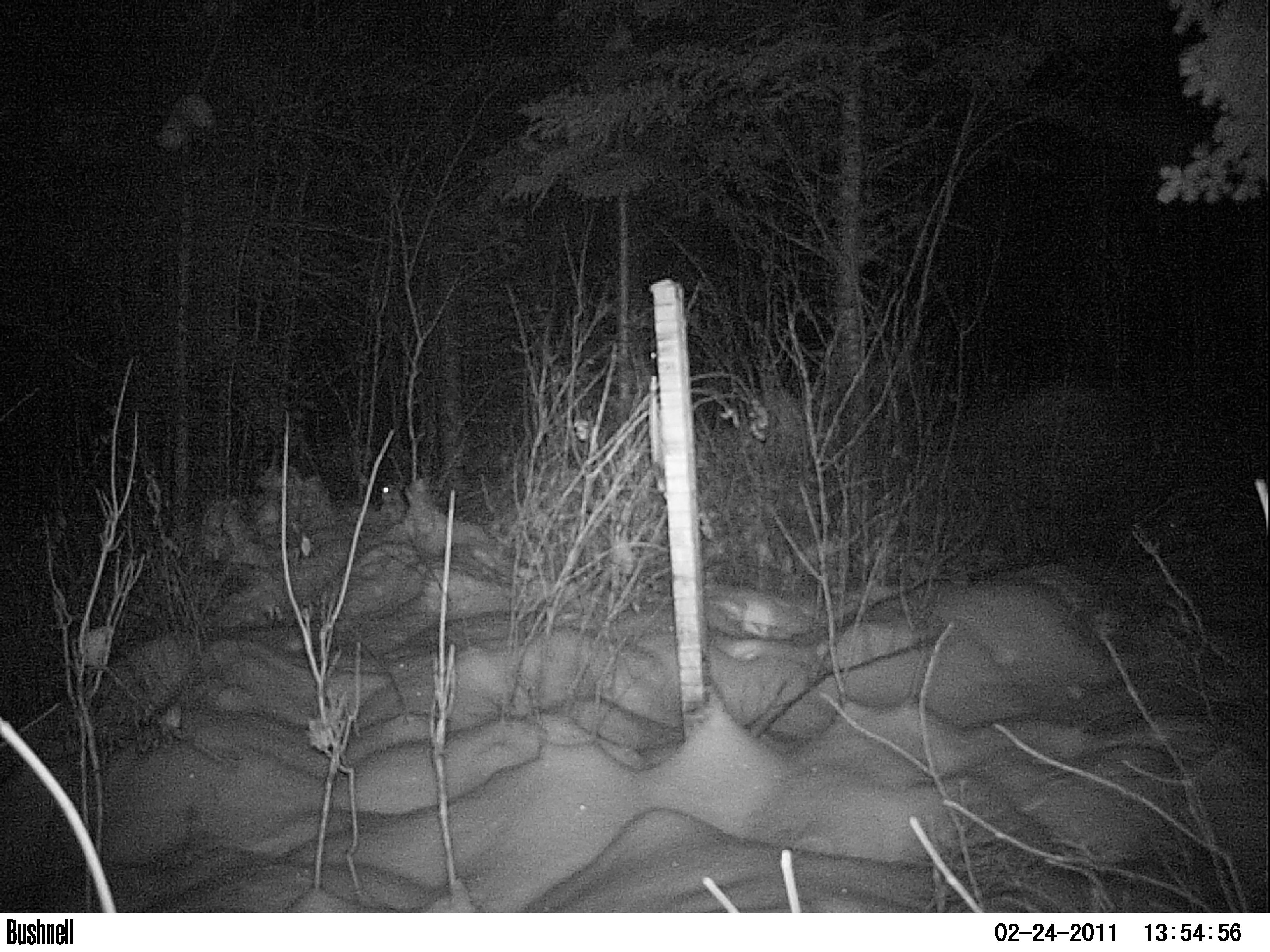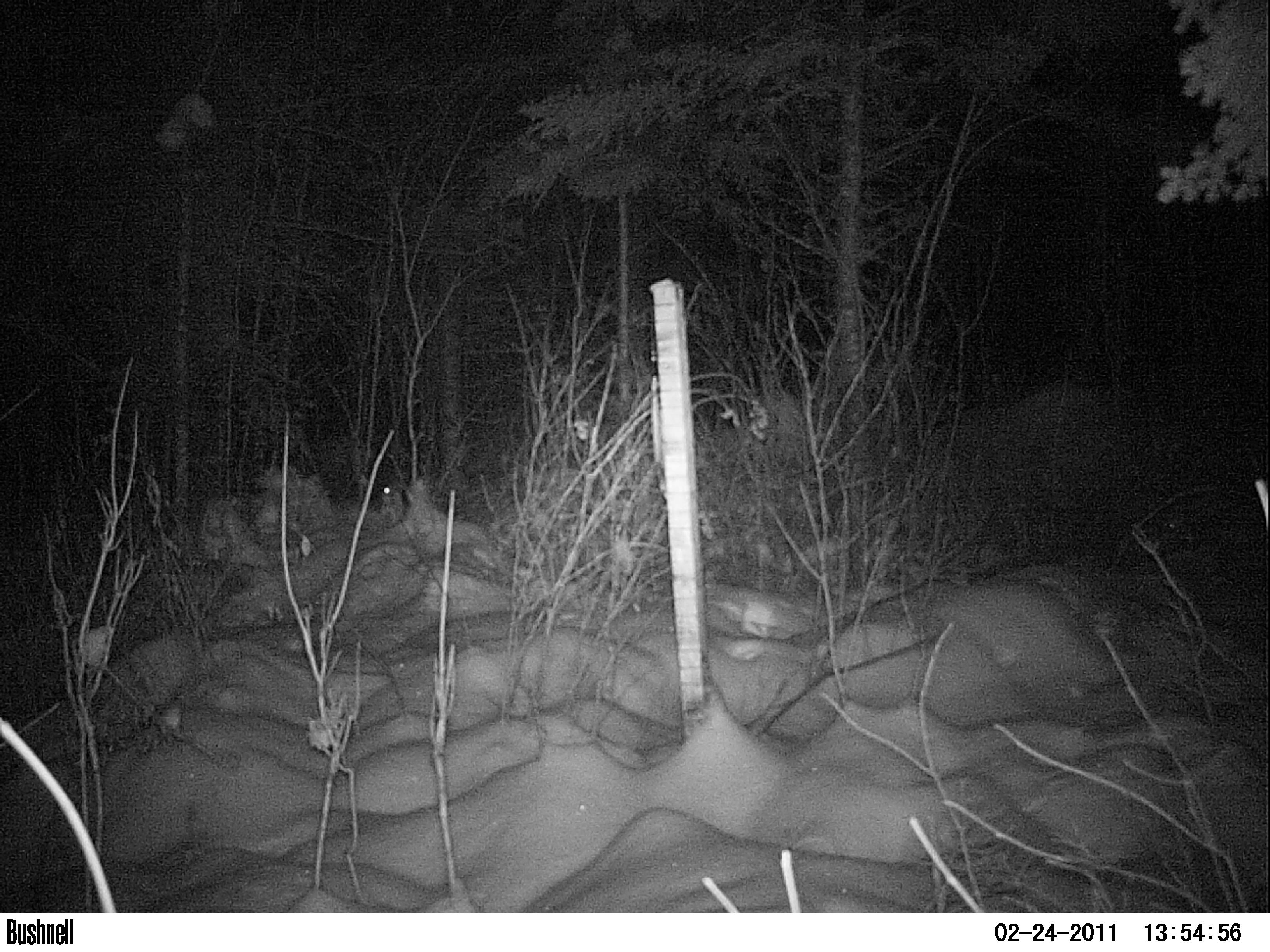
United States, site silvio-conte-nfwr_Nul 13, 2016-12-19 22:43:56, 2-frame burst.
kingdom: Animalia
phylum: Chordata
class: Mammalia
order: Lagomorpha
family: Leporidae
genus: Lepus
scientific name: Lepus americanus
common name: snowshoe hare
Snowshoe hare (Lepus americanus).